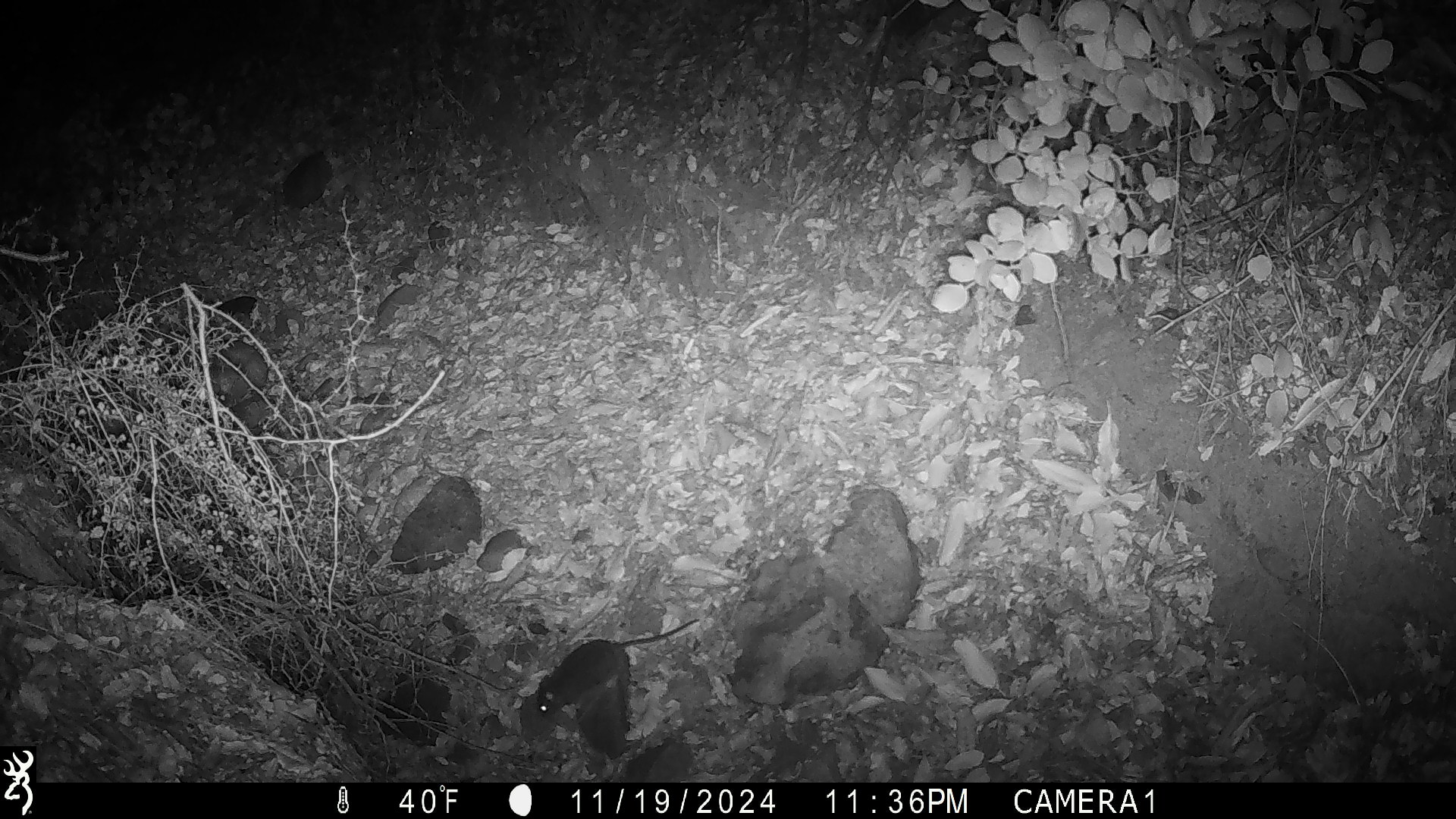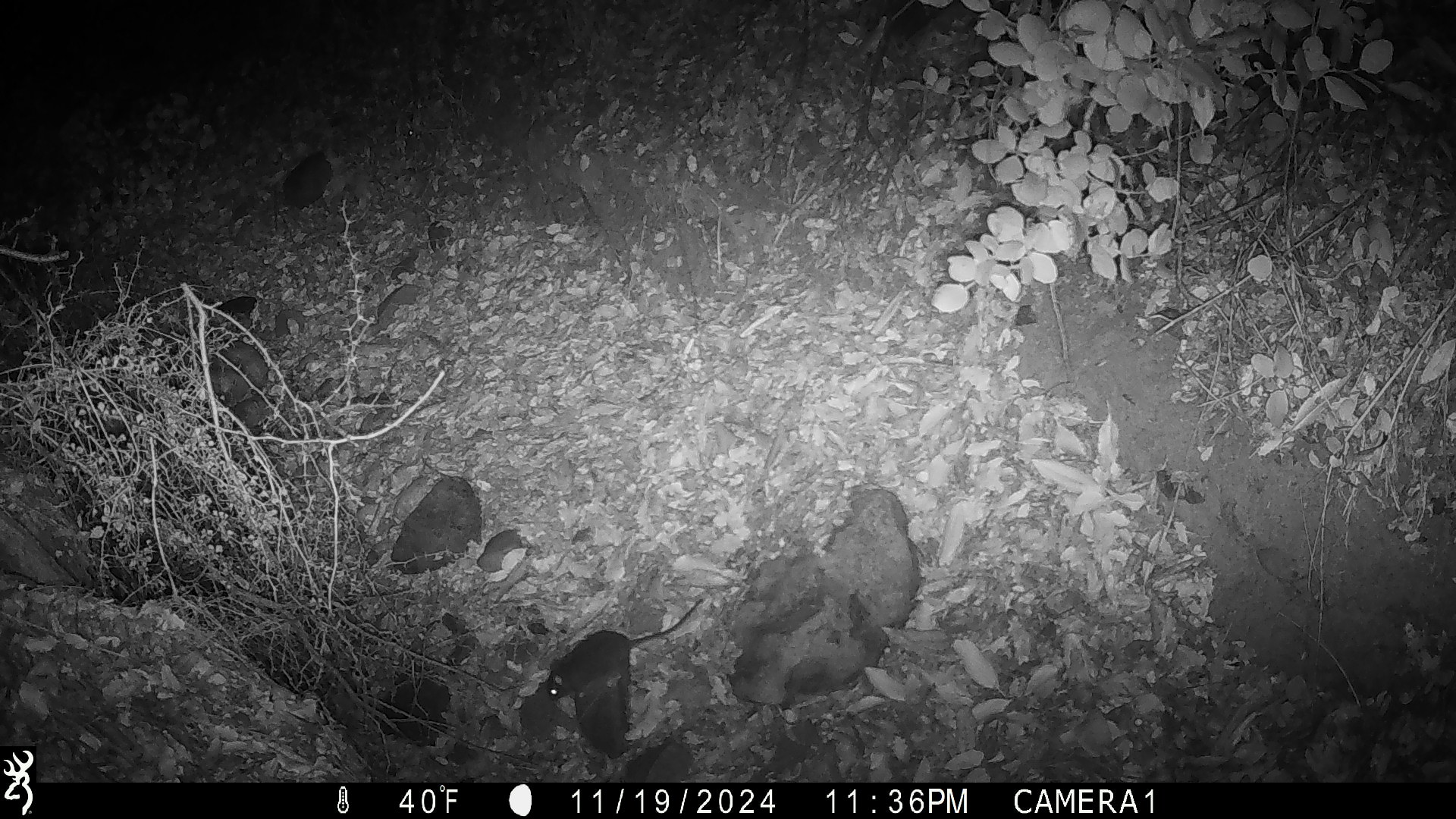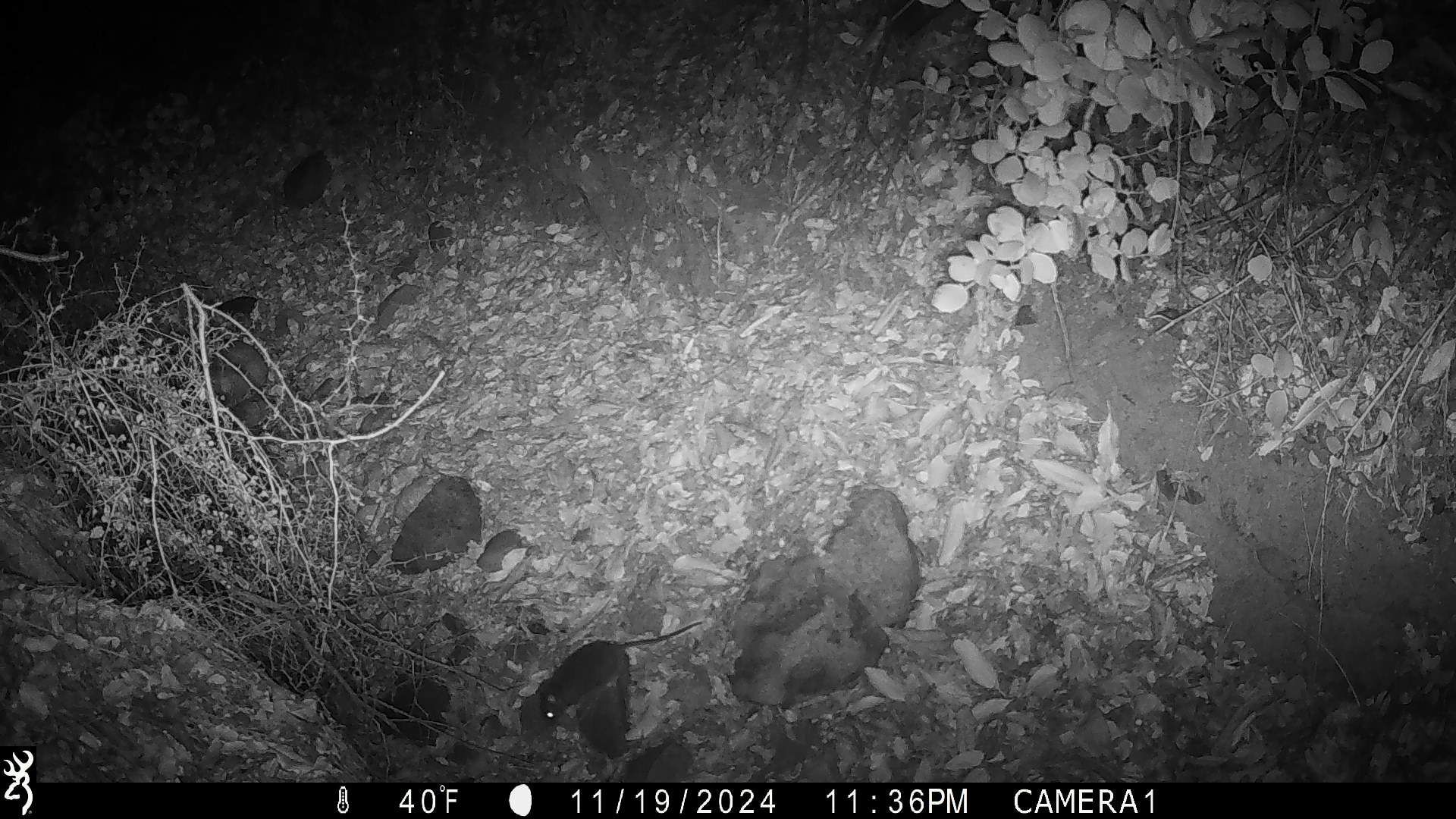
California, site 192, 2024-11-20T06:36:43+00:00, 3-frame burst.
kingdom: Animalia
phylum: Chordata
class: Mammalia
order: Rodentia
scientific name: Rodentia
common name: mouse or rat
Mouse or rat (Rodentia).